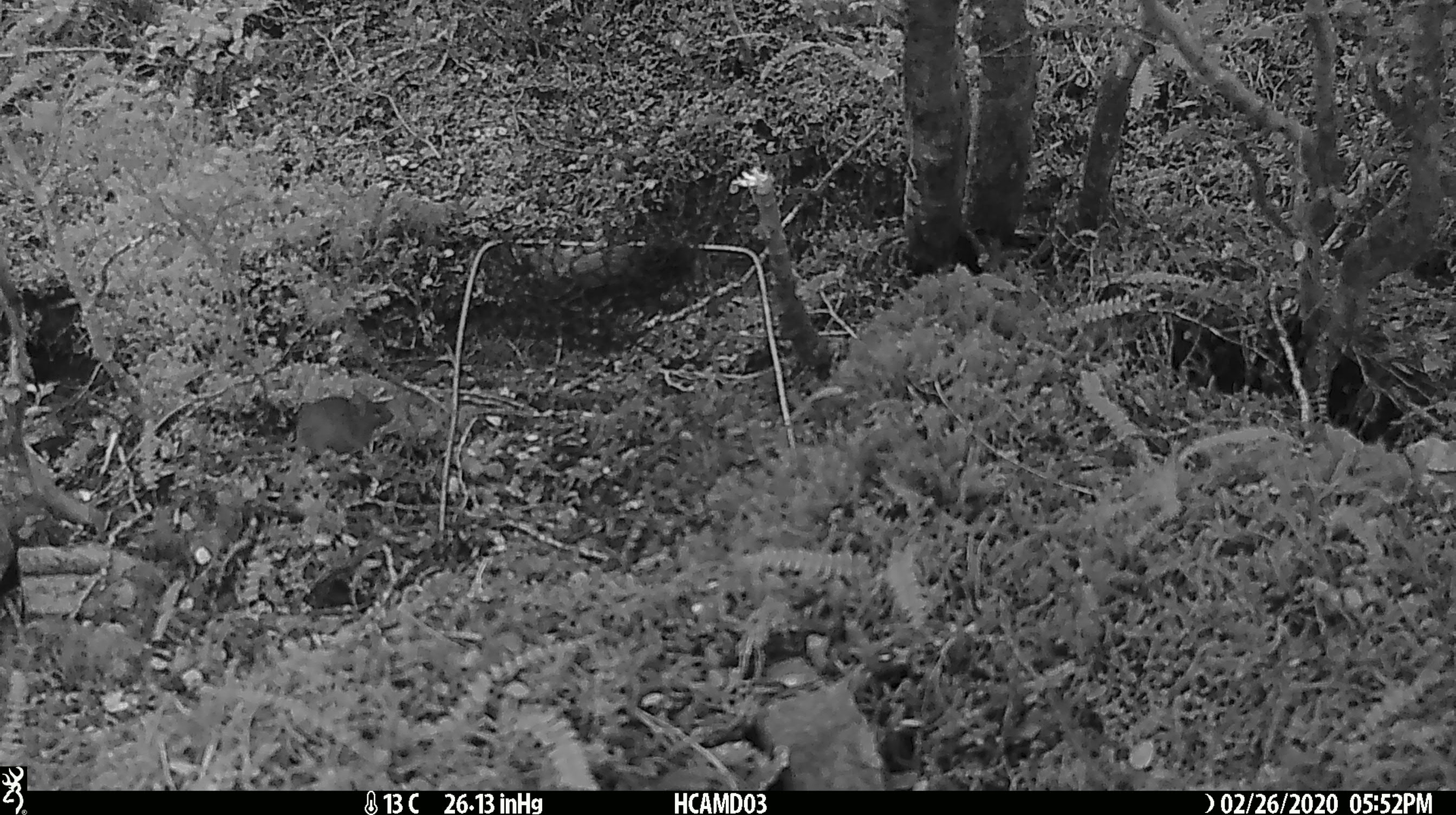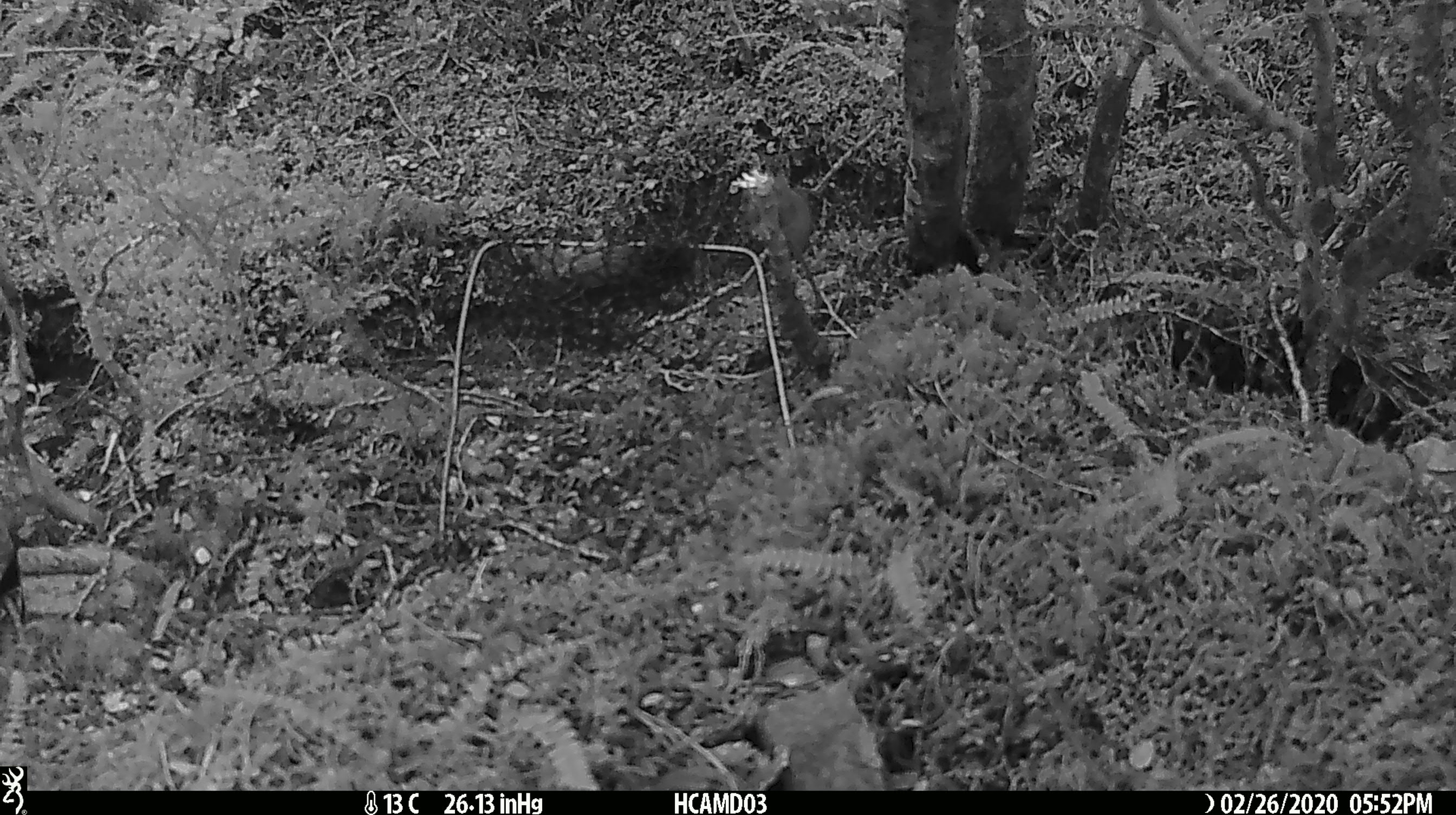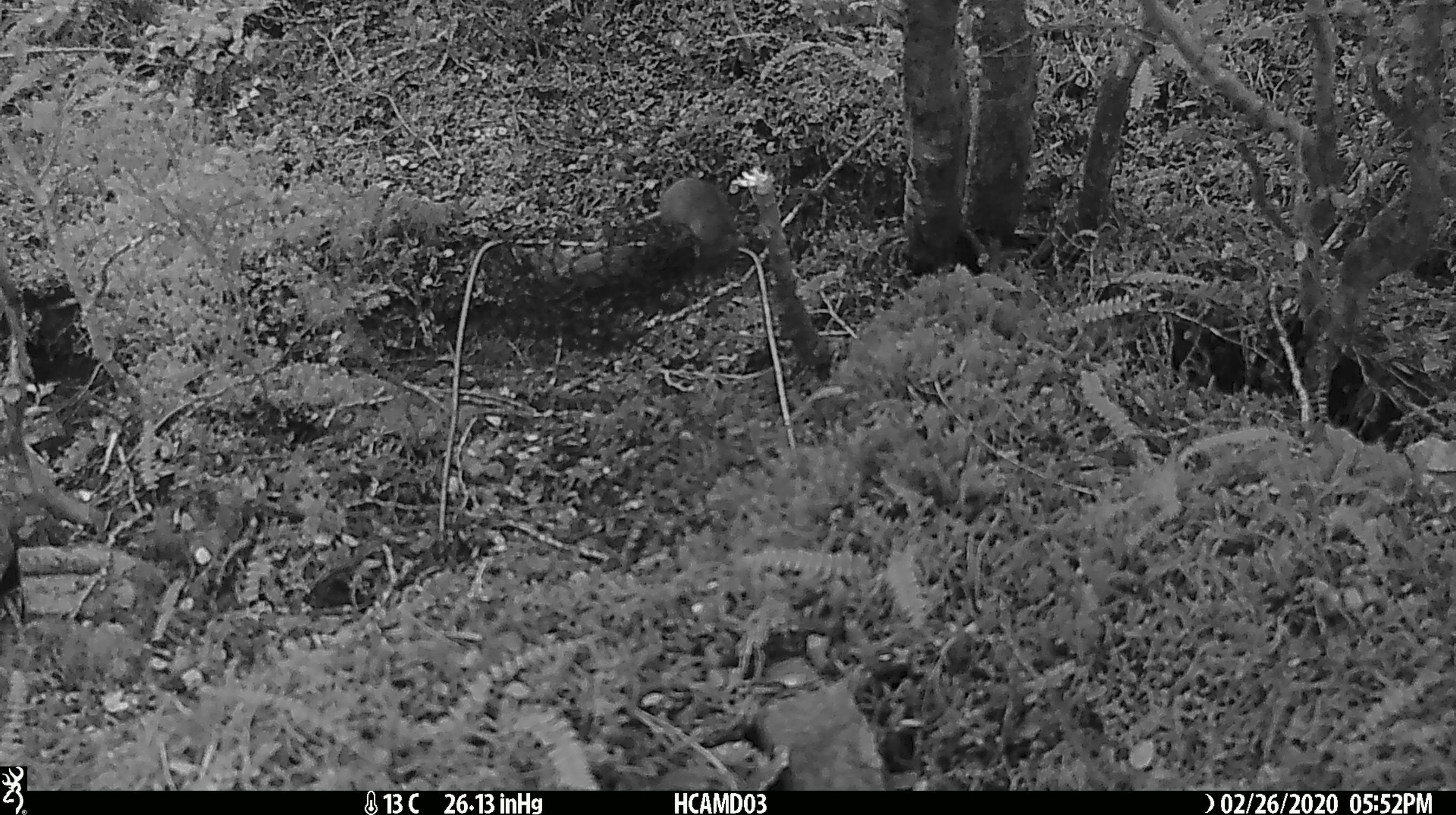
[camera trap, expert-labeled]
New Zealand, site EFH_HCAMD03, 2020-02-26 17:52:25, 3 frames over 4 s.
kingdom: Animalia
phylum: Chordata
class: Mammalia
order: Rodentia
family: Muridae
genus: Mus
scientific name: Mus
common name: mouse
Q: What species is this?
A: Mouse (Mus).